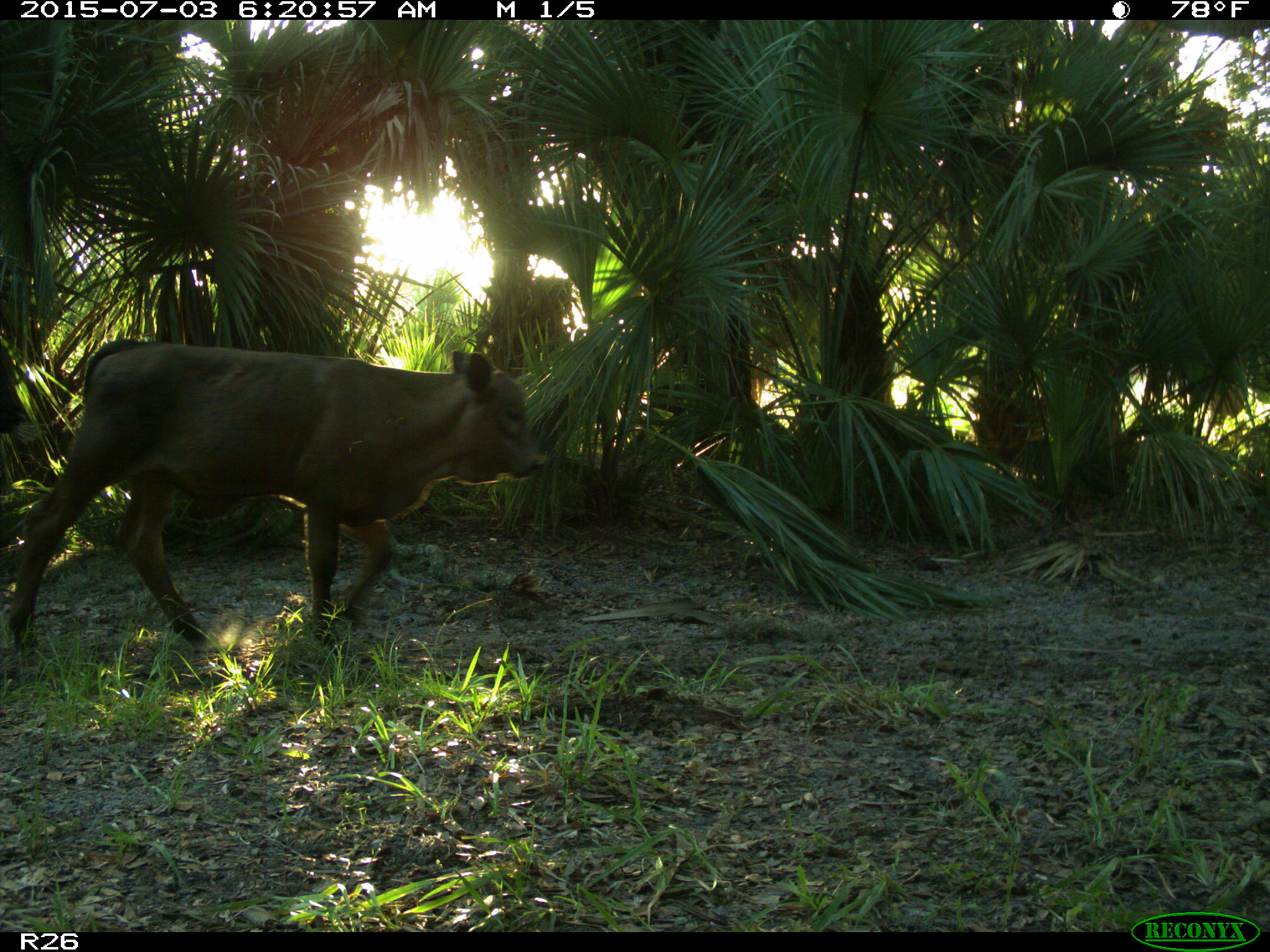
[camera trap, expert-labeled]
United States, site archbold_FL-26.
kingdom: Animalia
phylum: Chordata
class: Mammalia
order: Artiodactyla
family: Bovidae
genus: Bos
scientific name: Bos taurus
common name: domestic cow